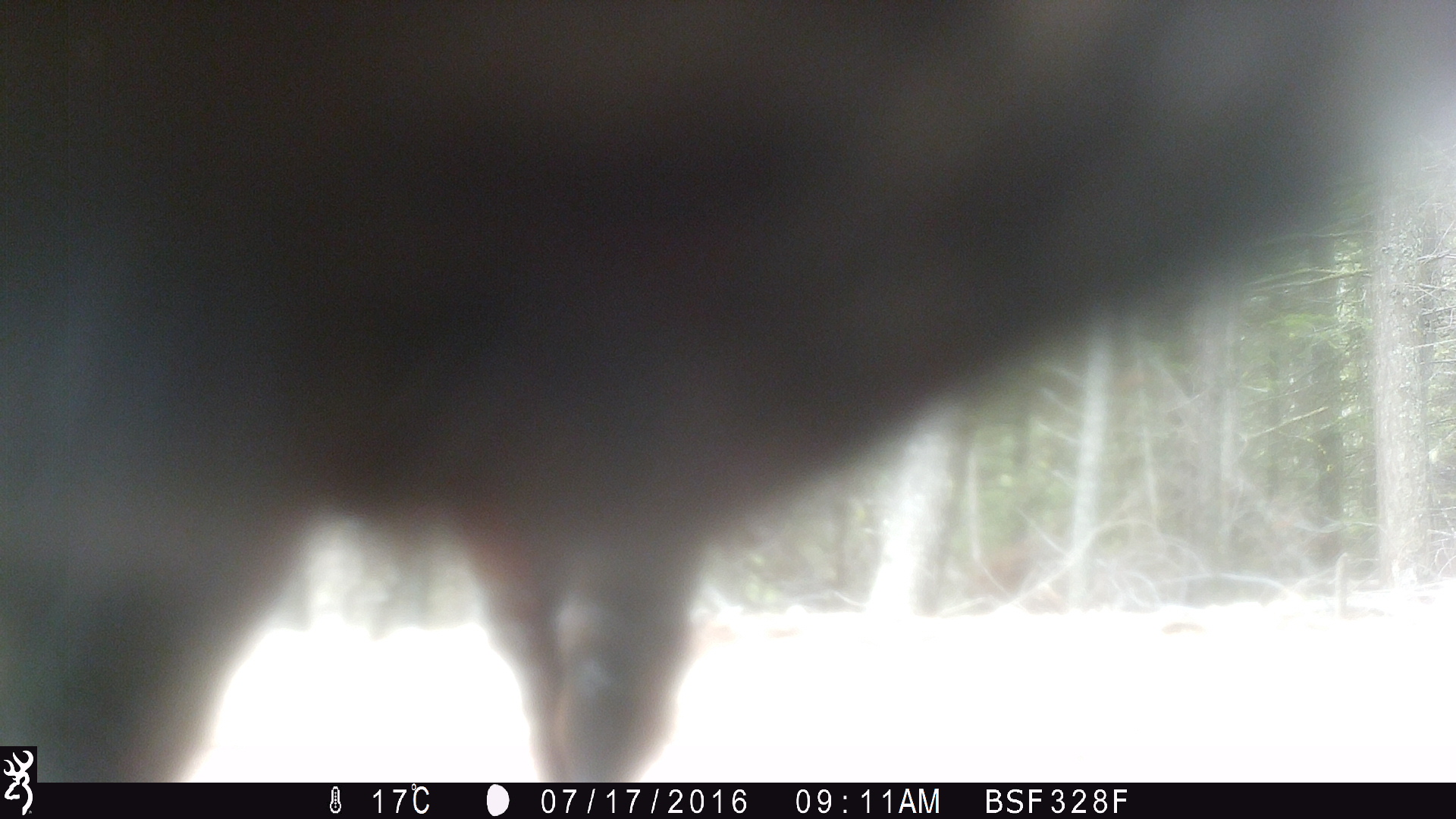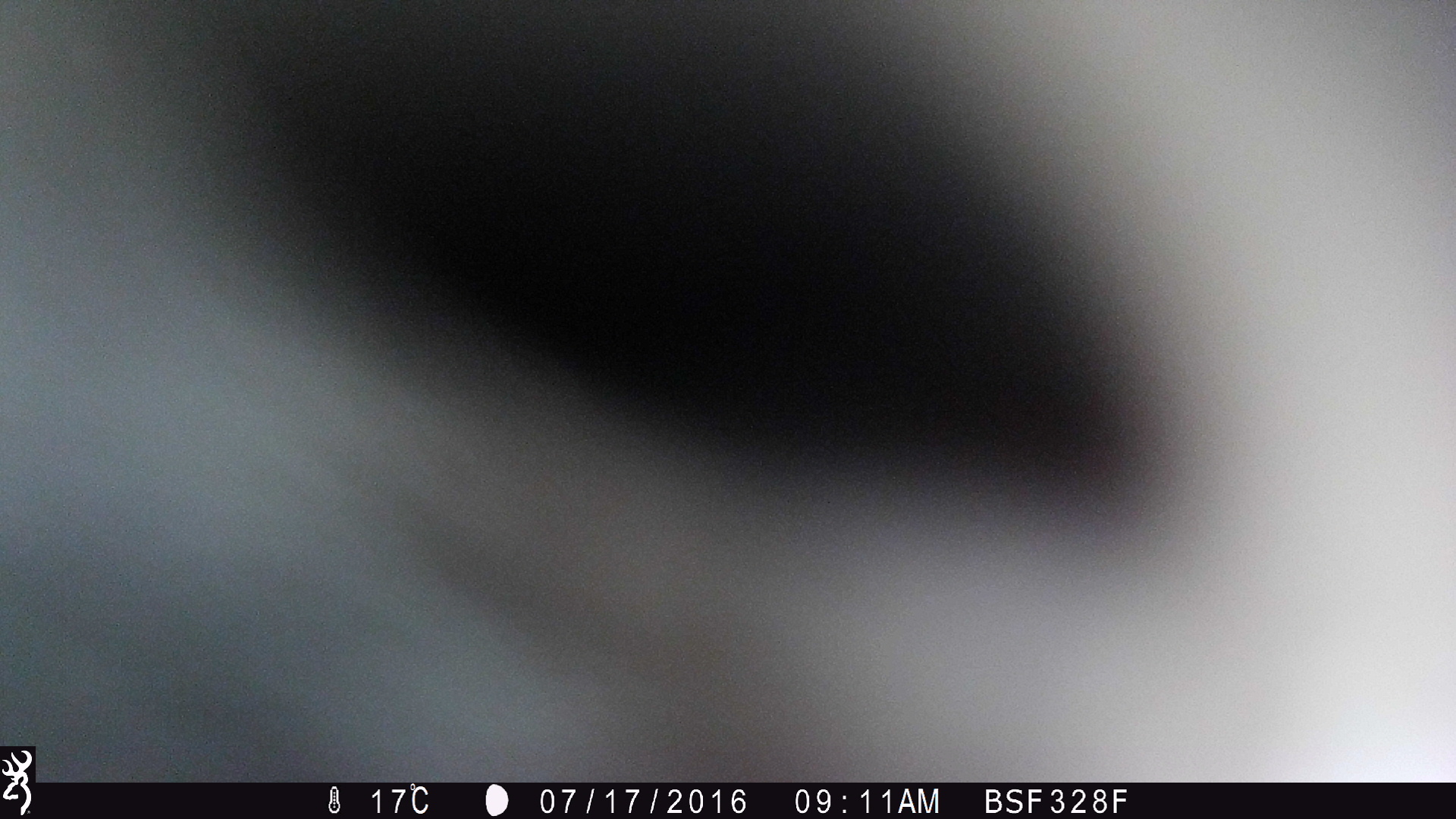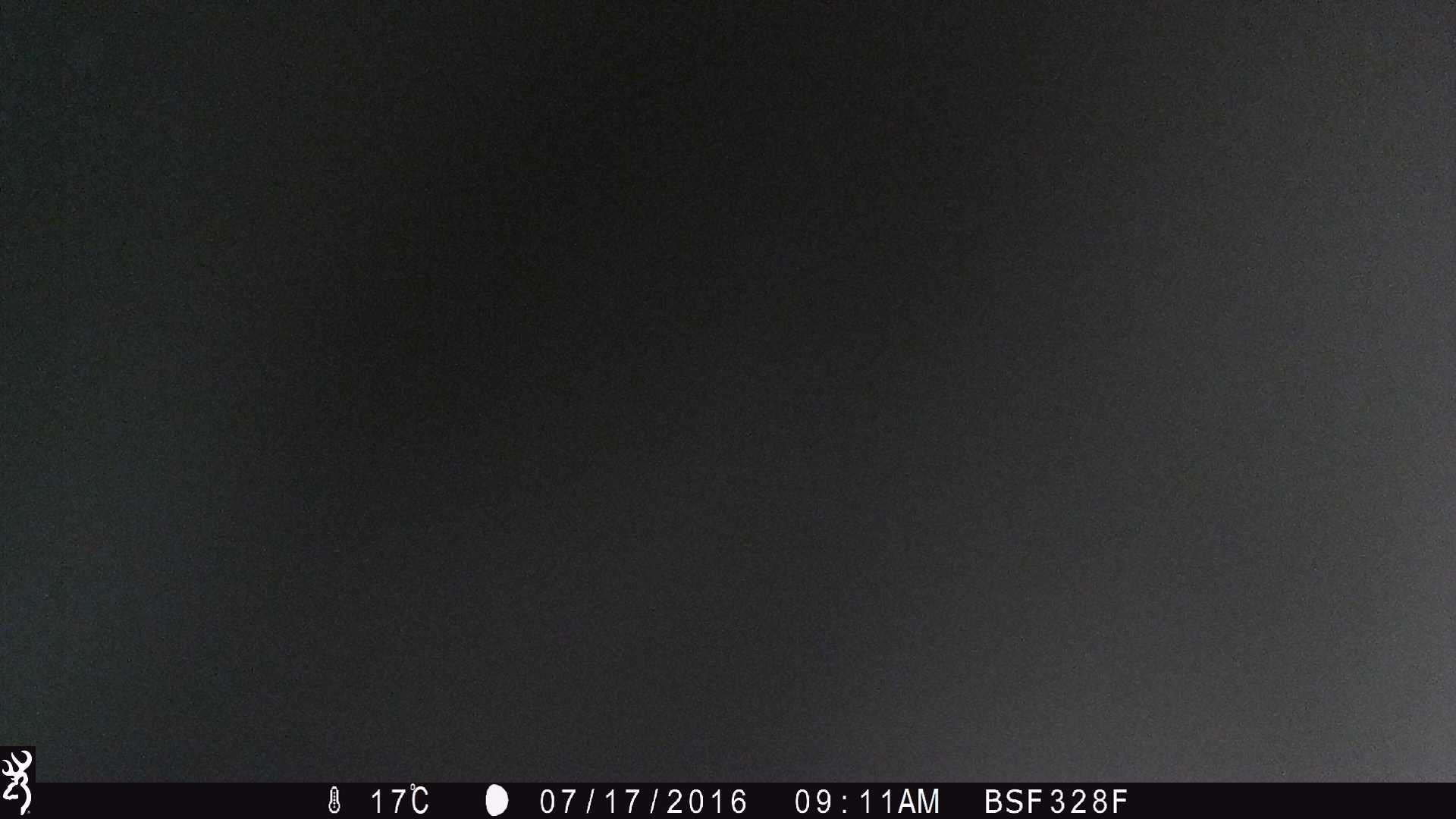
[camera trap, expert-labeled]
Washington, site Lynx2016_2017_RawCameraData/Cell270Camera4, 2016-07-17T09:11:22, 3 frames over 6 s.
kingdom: Animalia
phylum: Chordata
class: Mammalia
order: Artiodactyla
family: Bovidae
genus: Bos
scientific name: Bos taurus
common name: domestic cattle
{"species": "domestic cattle (Bos taurus)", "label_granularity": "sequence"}